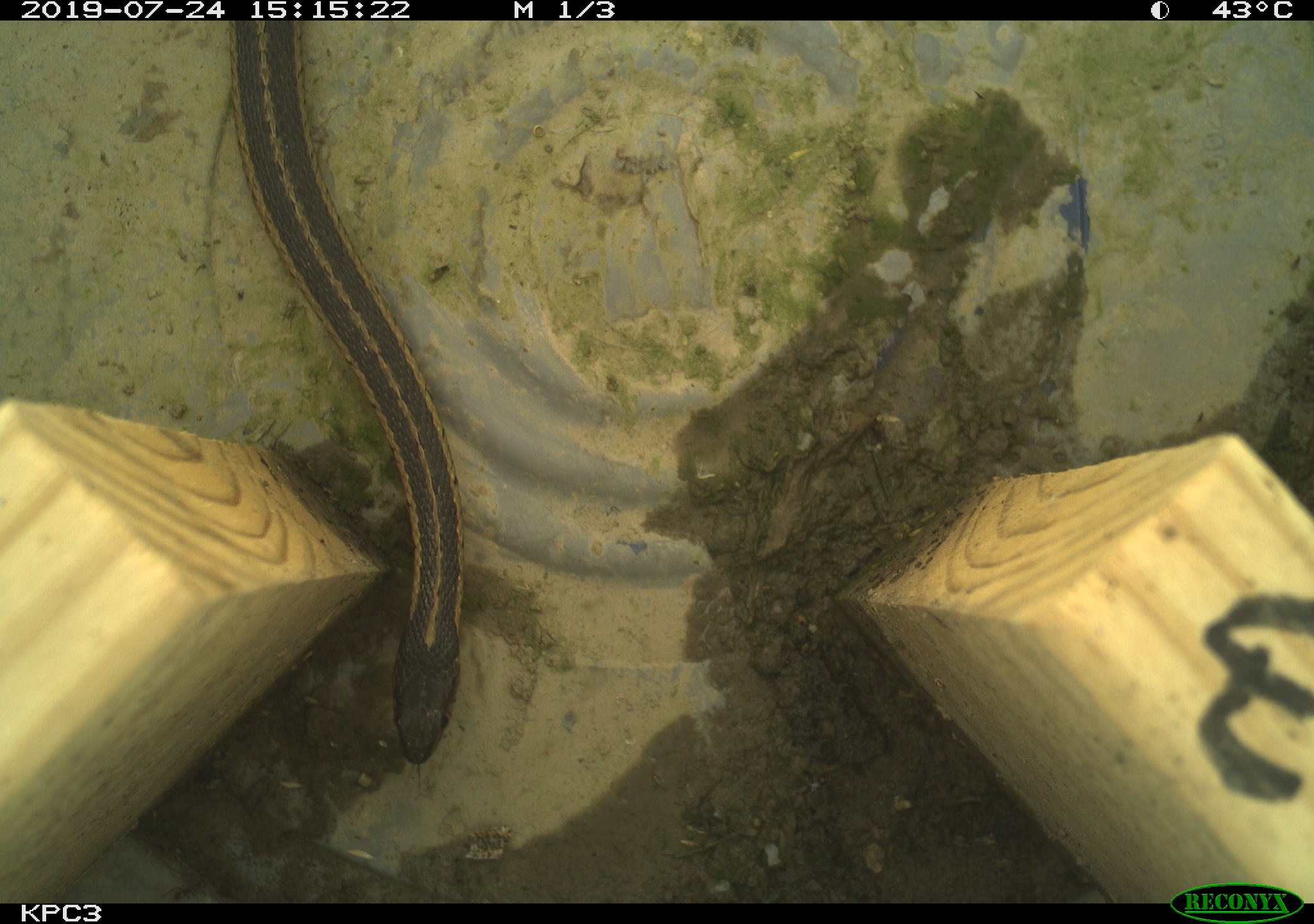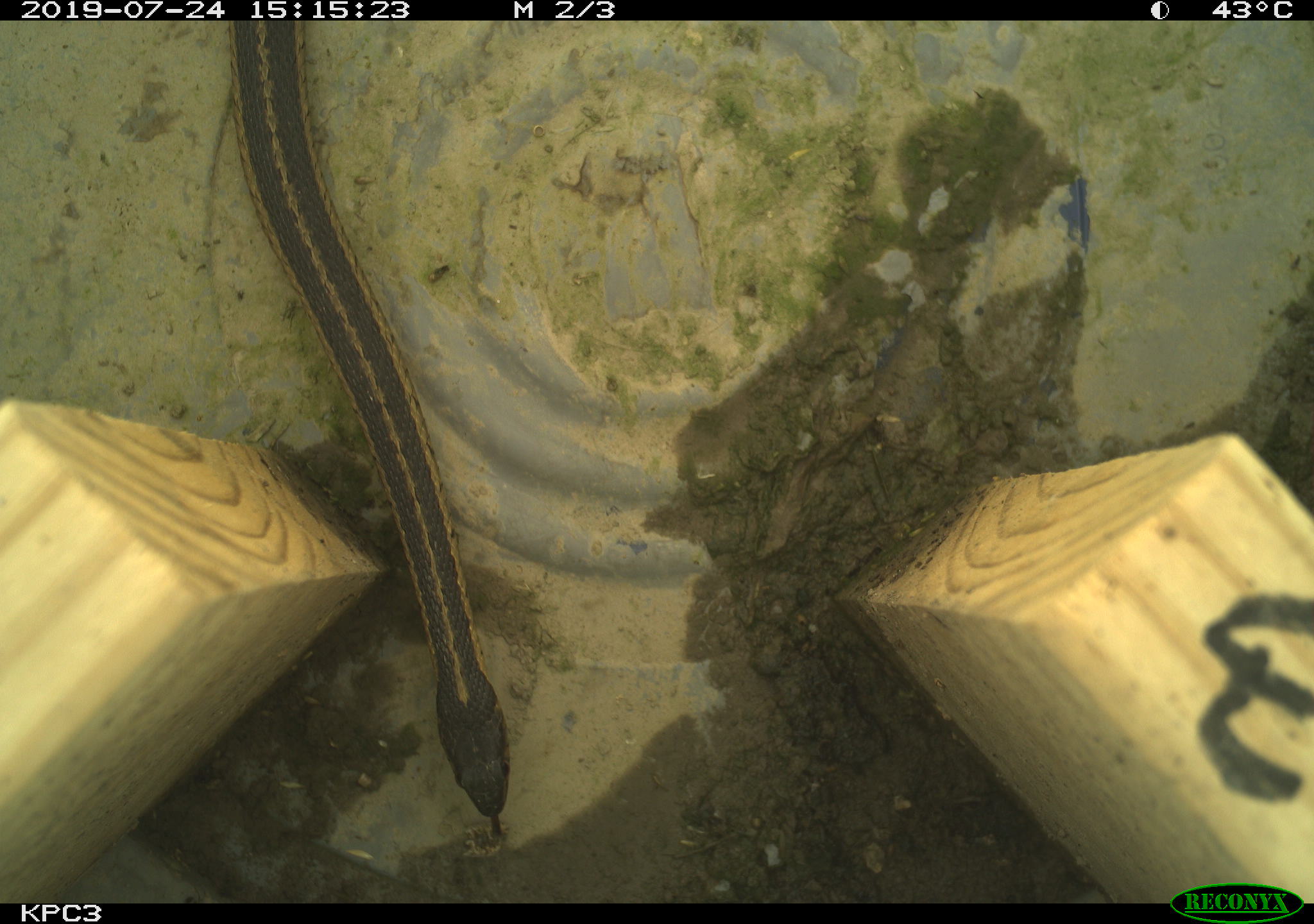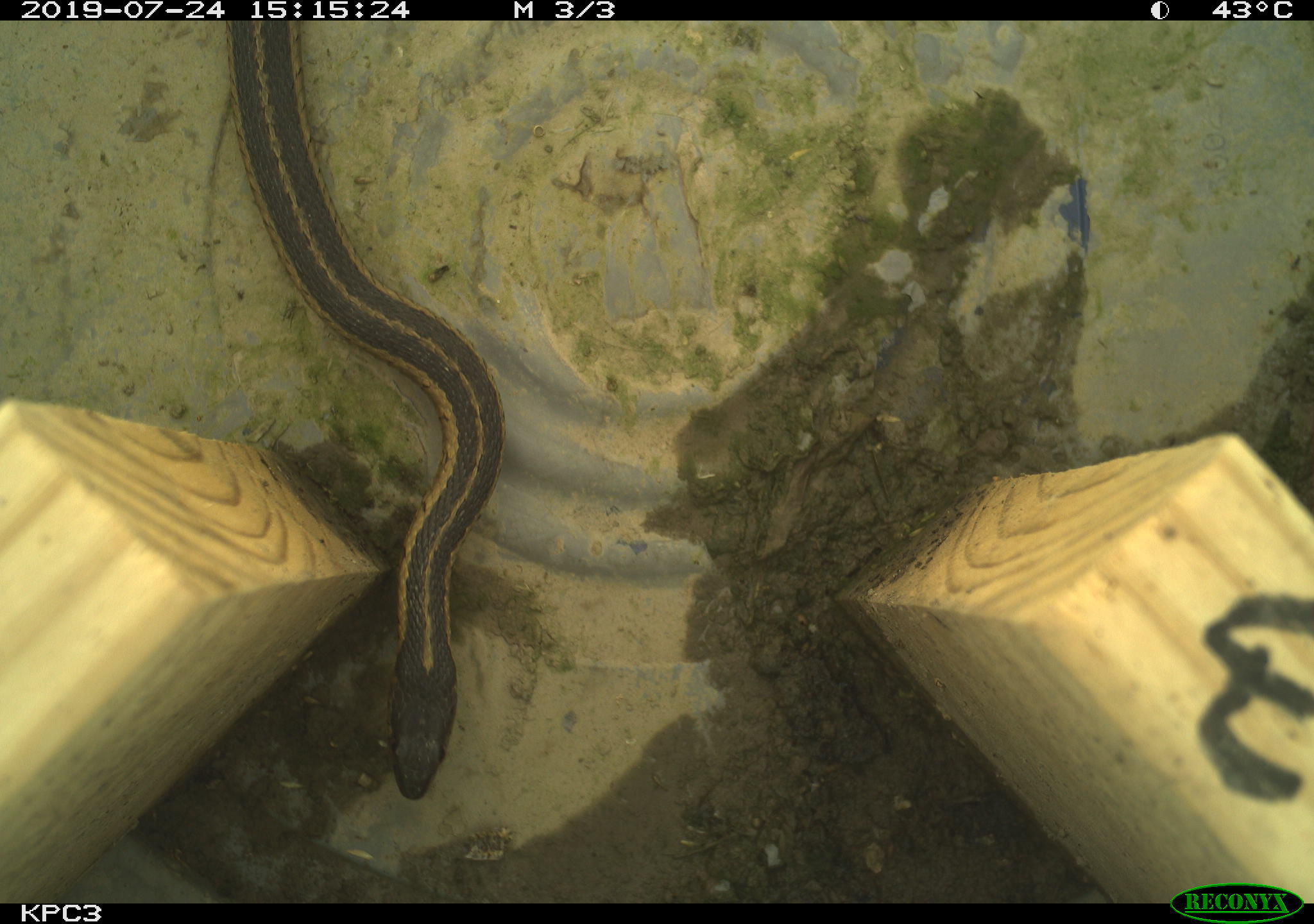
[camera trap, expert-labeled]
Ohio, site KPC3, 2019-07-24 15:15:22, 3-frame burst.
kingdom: Animalia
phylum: Chordata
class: Reptilia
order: Squamata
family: Colubridae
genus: Thamnophis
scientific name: Thamnophis sirtalis sirtalis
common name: eastern gartersnake